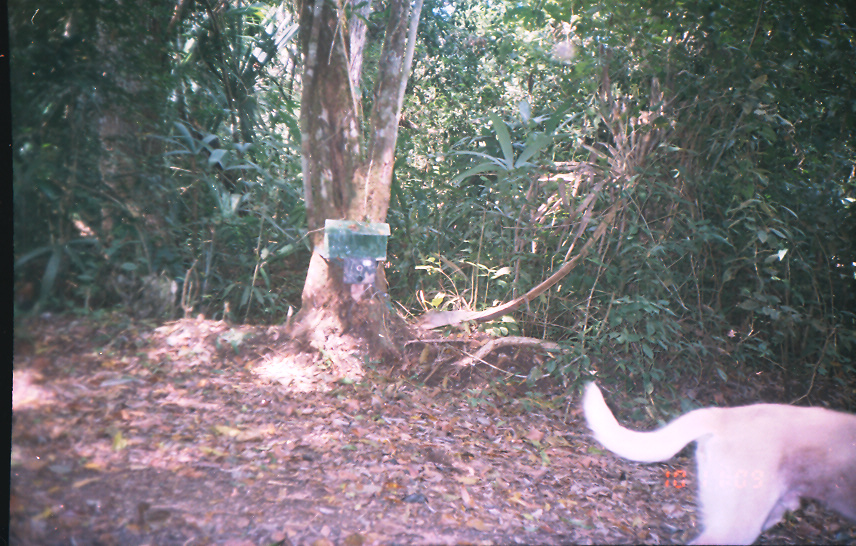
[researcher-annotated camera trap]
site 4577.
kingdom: Animalia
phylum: Chordata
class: Mammalia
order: Carnivora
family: Canidae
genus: Canis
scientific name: Canis familiaris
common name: domestic dog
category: canis lupus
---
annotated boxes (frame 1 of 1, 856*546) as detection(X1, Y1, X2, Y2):
canis lupus: detection(580, 380, 856, 545)